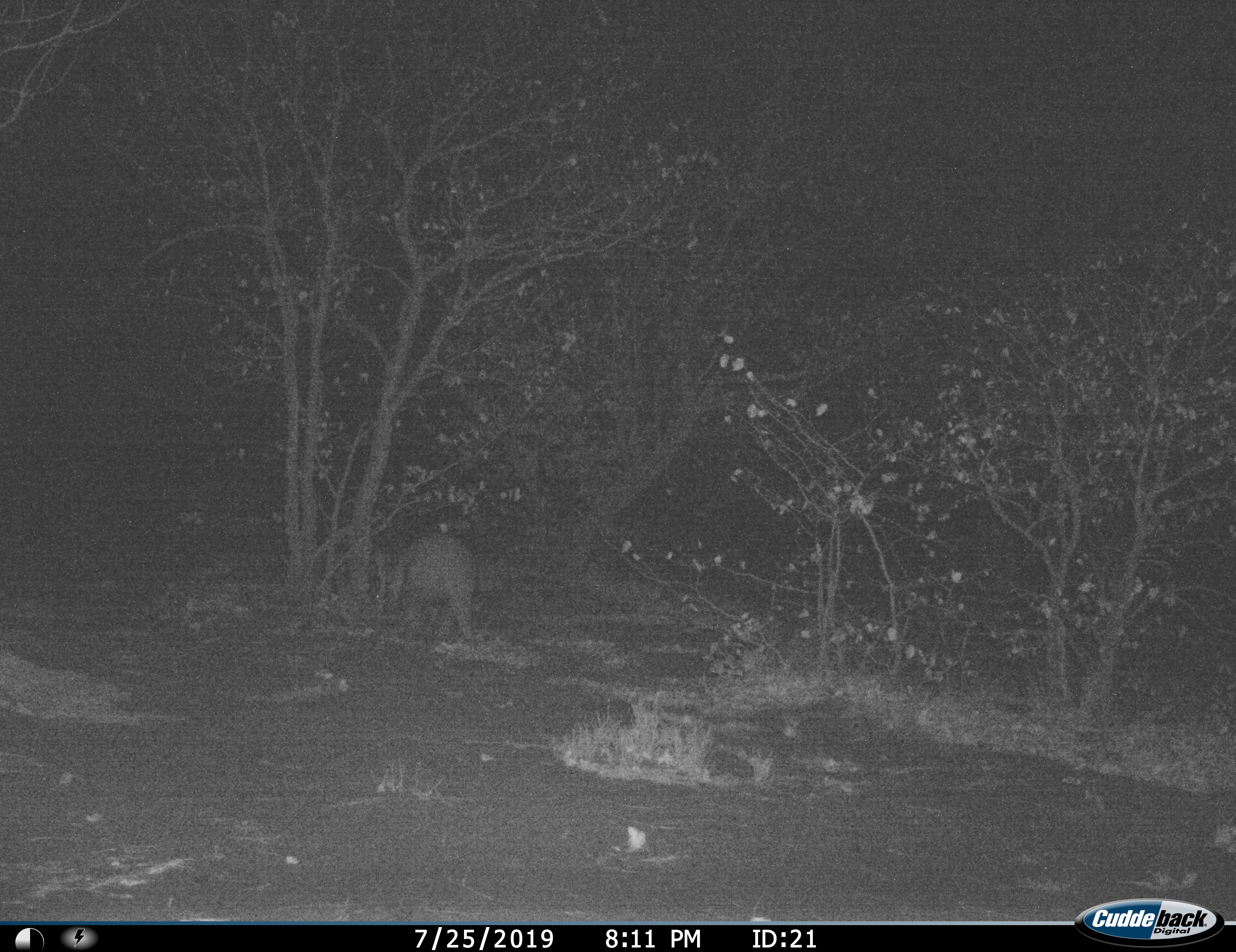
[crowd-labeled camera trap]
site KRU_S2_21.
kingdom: Animalia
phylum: Chordata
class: Mammalia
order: Tubulidentata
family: Orycteropodidae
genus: Orycteropus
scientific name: Orycteropus afer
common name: aardvark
Aardvark (Orycteropus afer), count 1. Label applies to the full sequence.